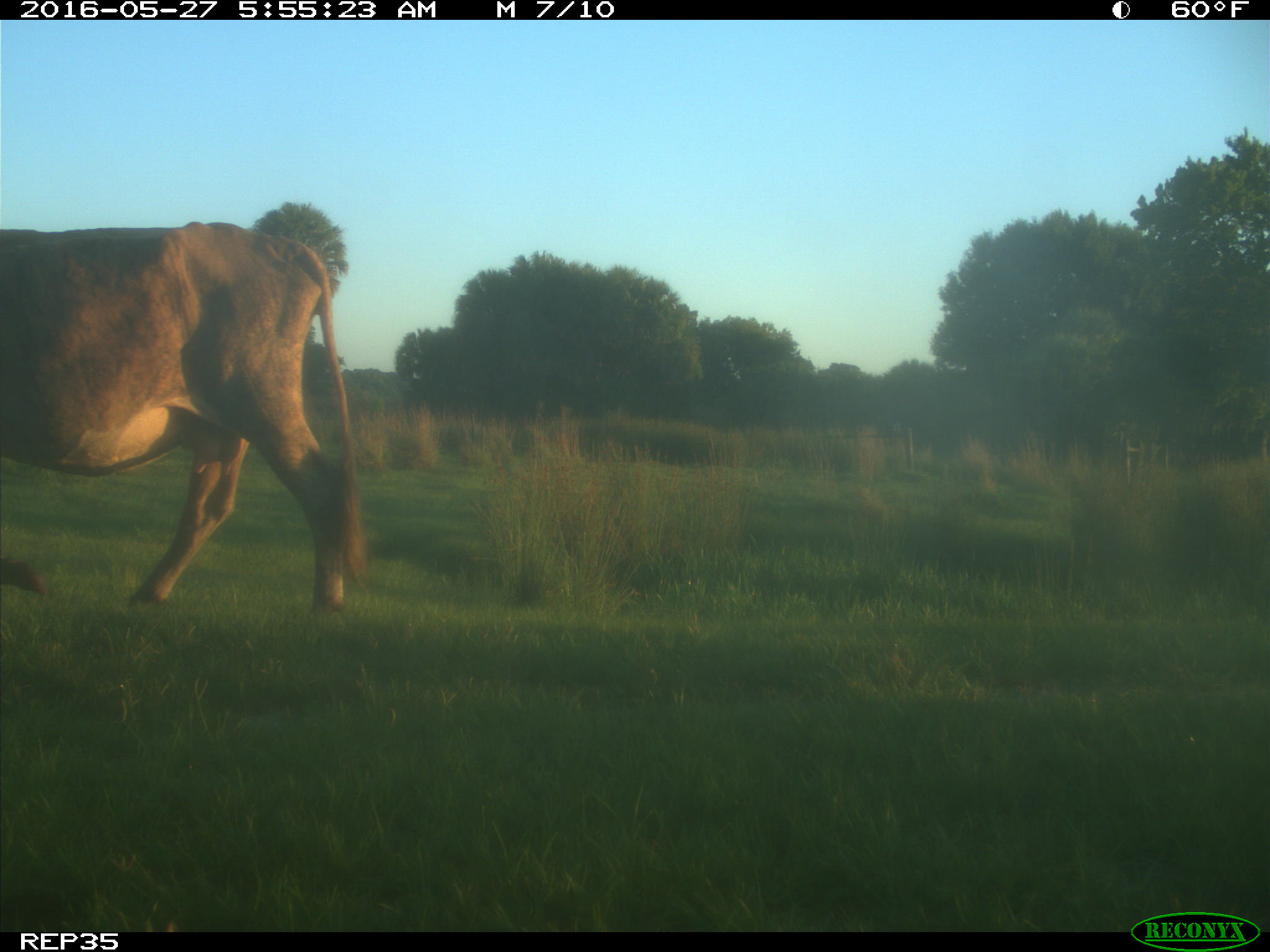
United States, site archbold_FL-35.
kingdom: Animalia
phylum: Chordata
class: Mammalia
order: Artiodactyla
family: Bovidae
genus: Bos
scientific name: Bos taurus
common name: domestic cow